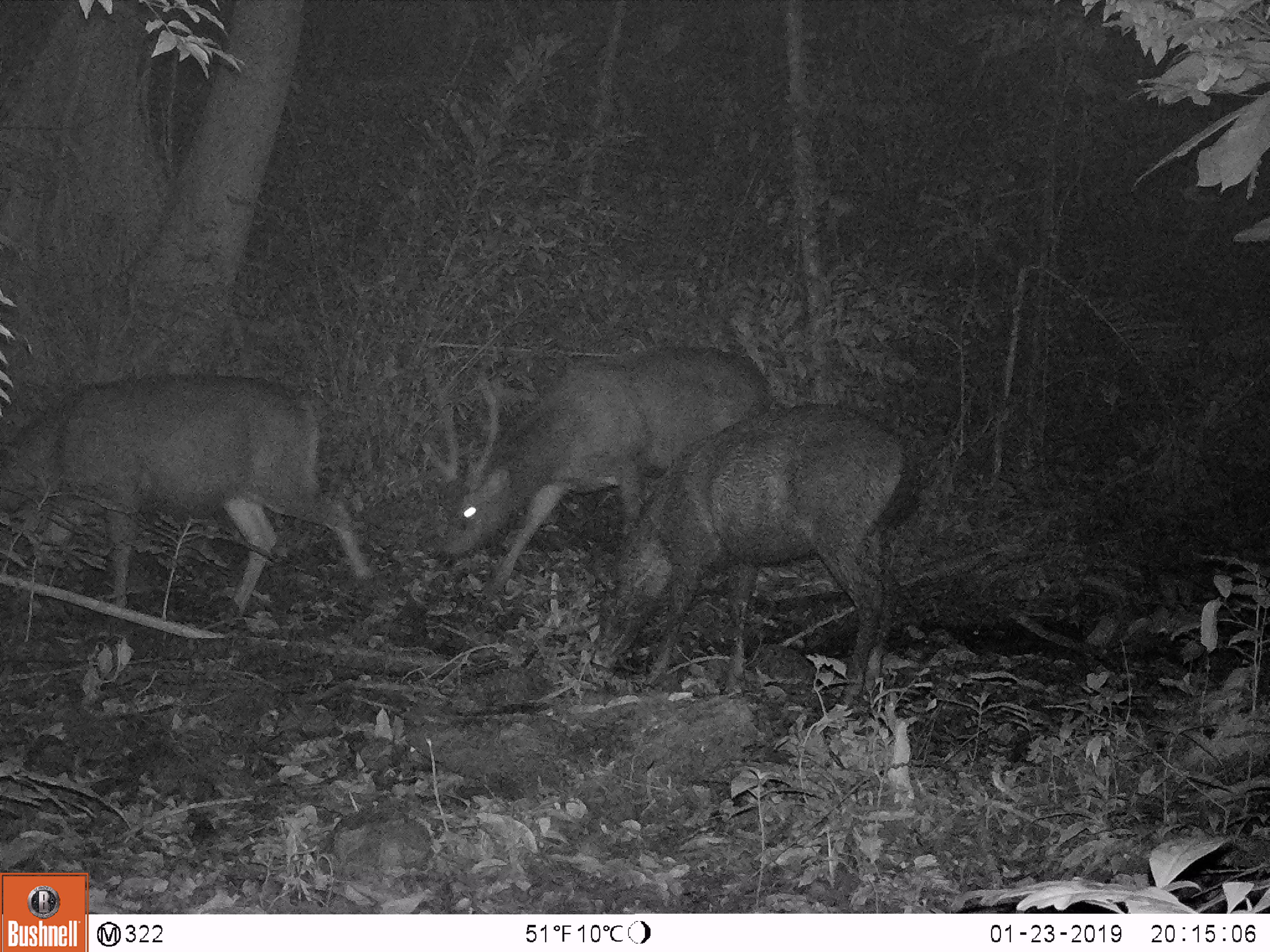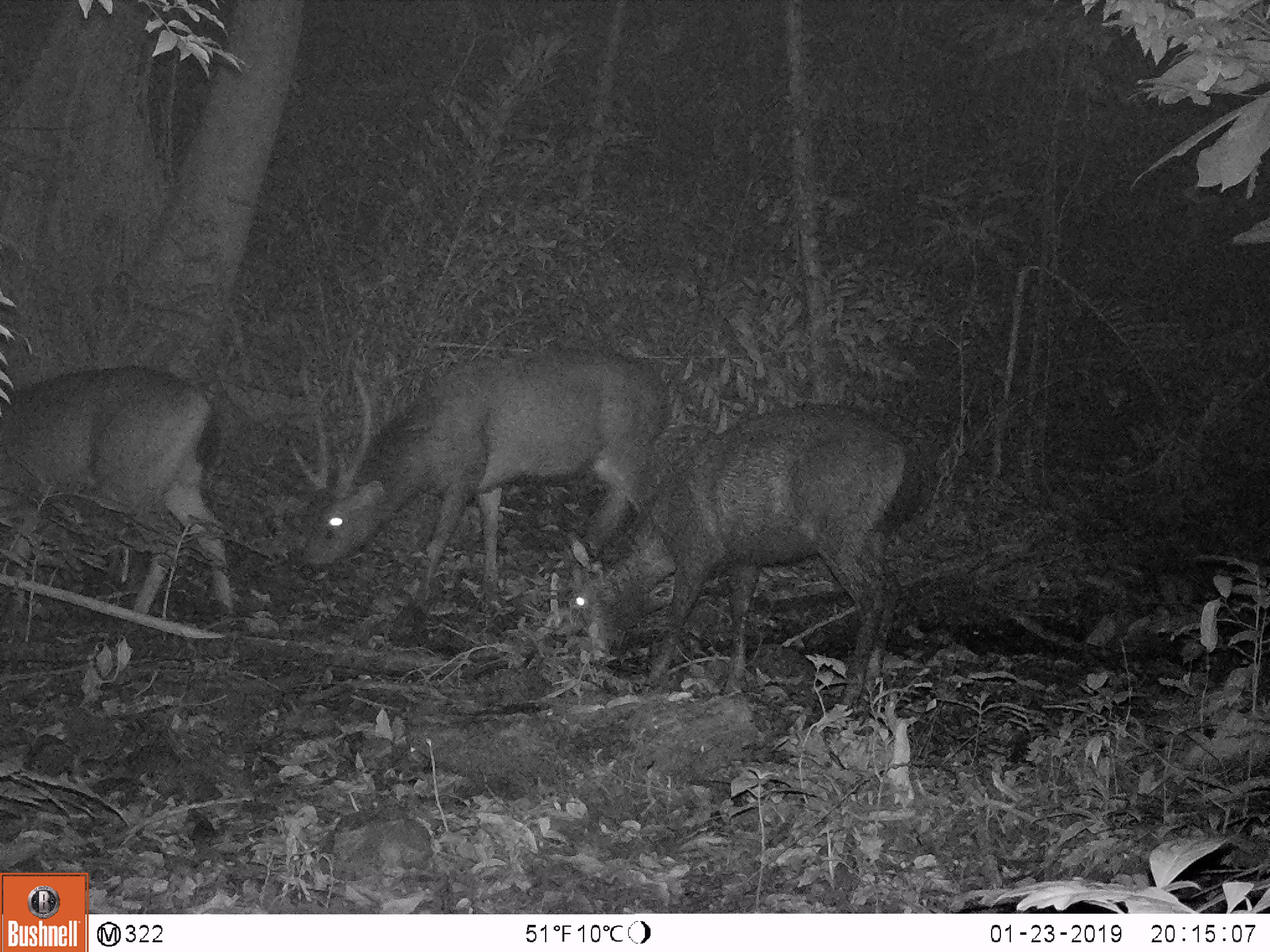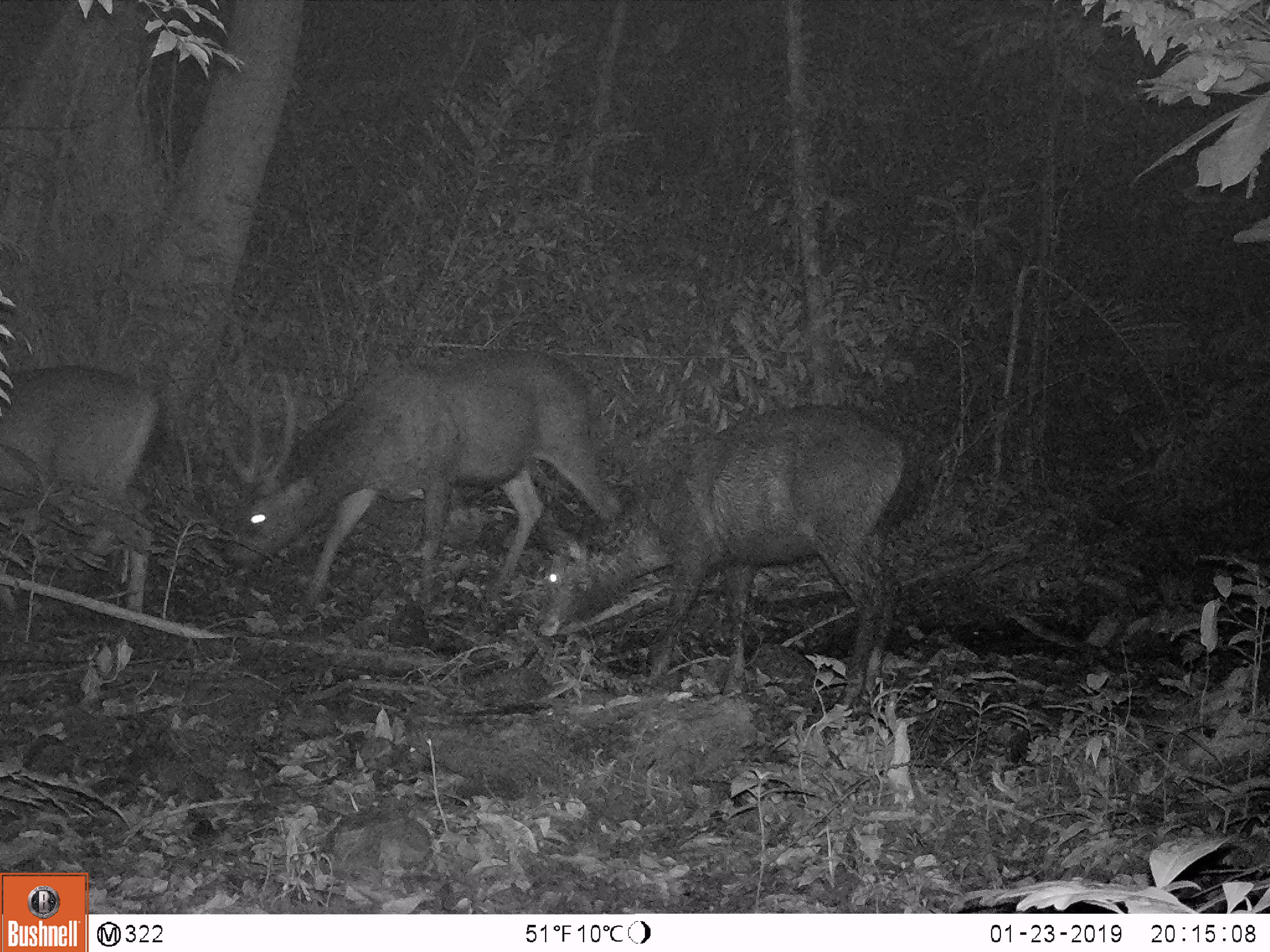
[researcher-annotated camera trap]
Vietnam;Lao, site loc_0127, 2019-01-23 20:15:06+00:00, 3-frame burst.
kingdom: Animalia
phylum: Chordata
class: Mammalia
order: Artiodactyla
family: Cervidae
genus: Rusa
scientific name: Rusa unicolor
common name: sambar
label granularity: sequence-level